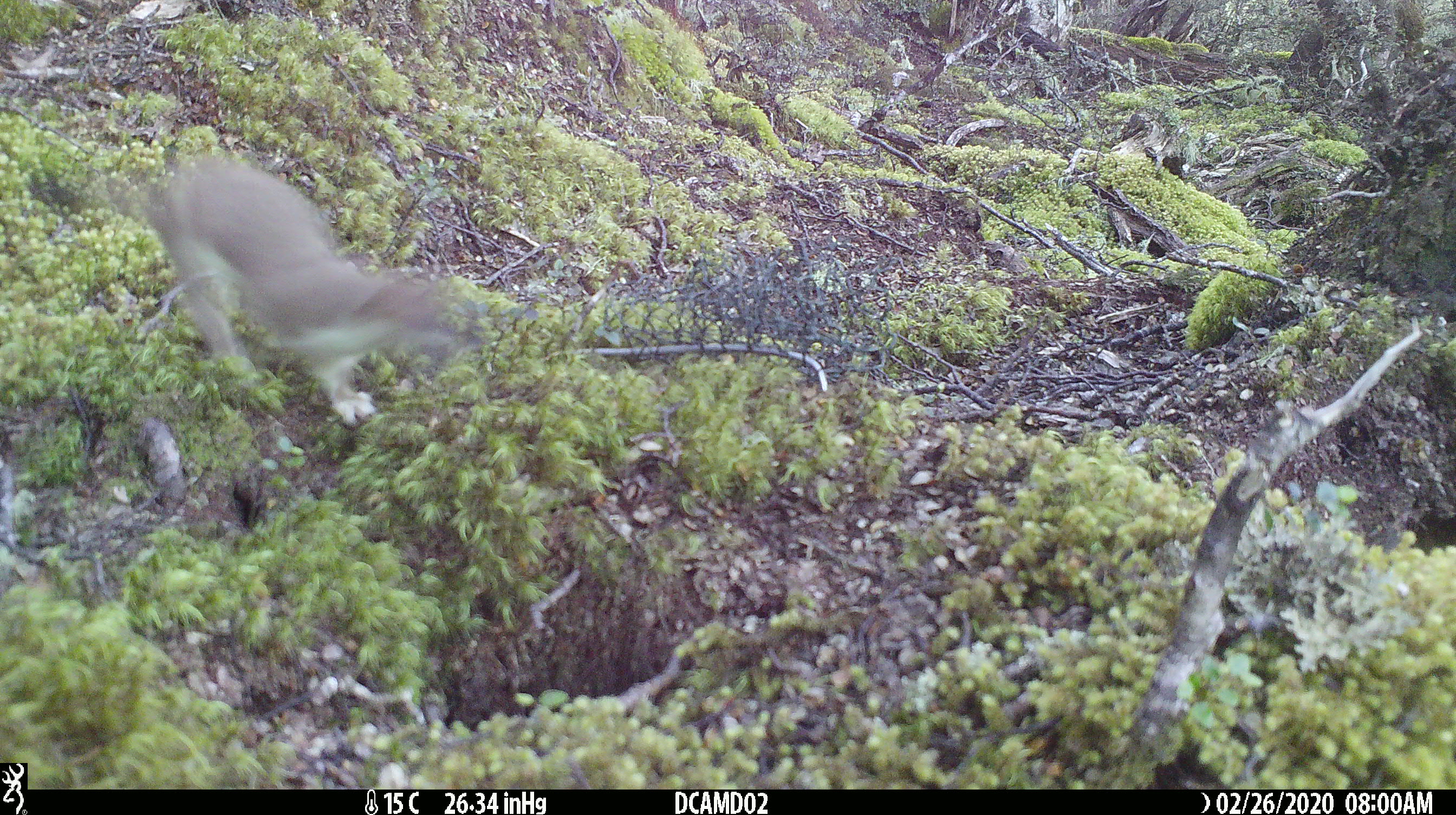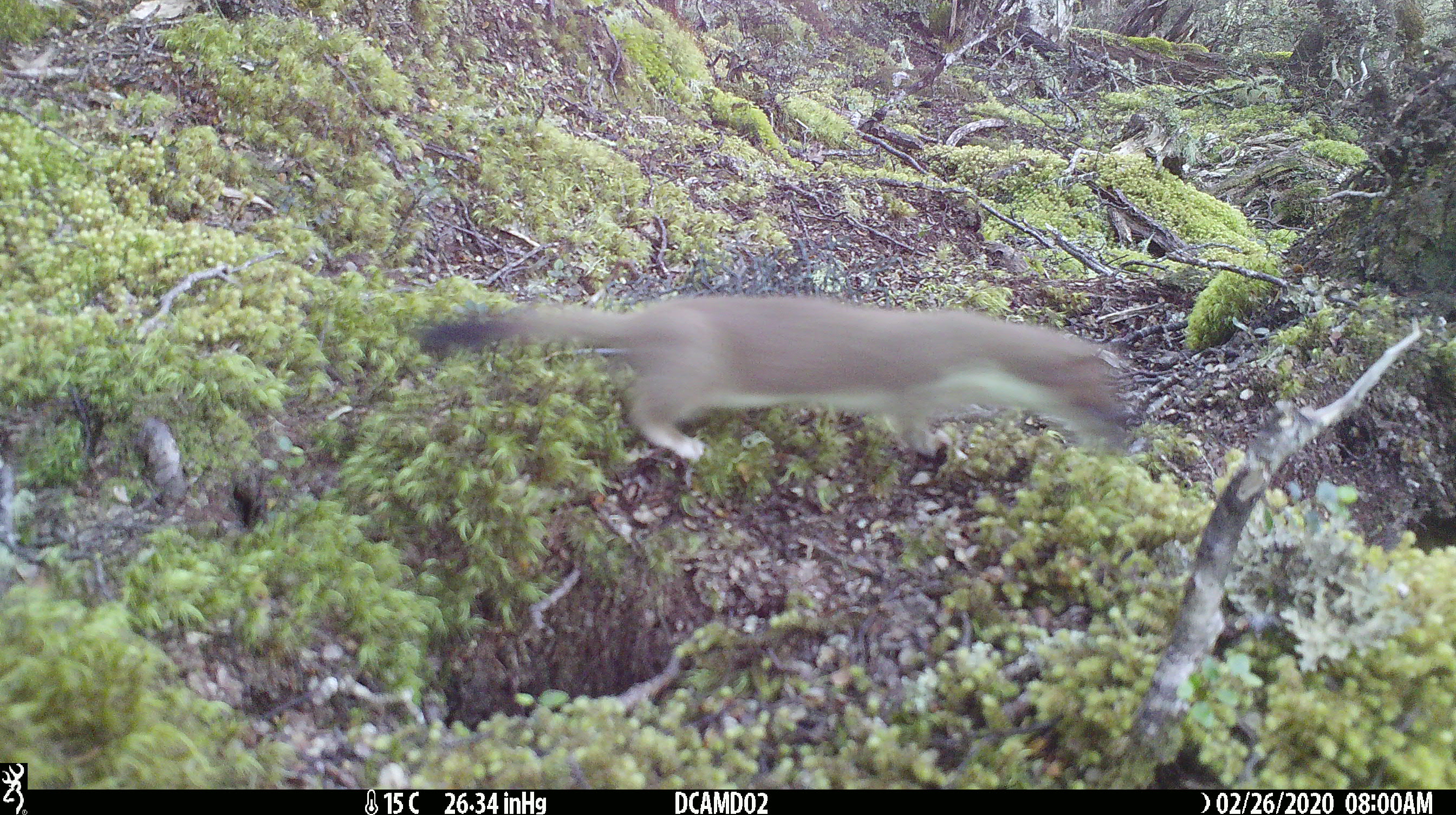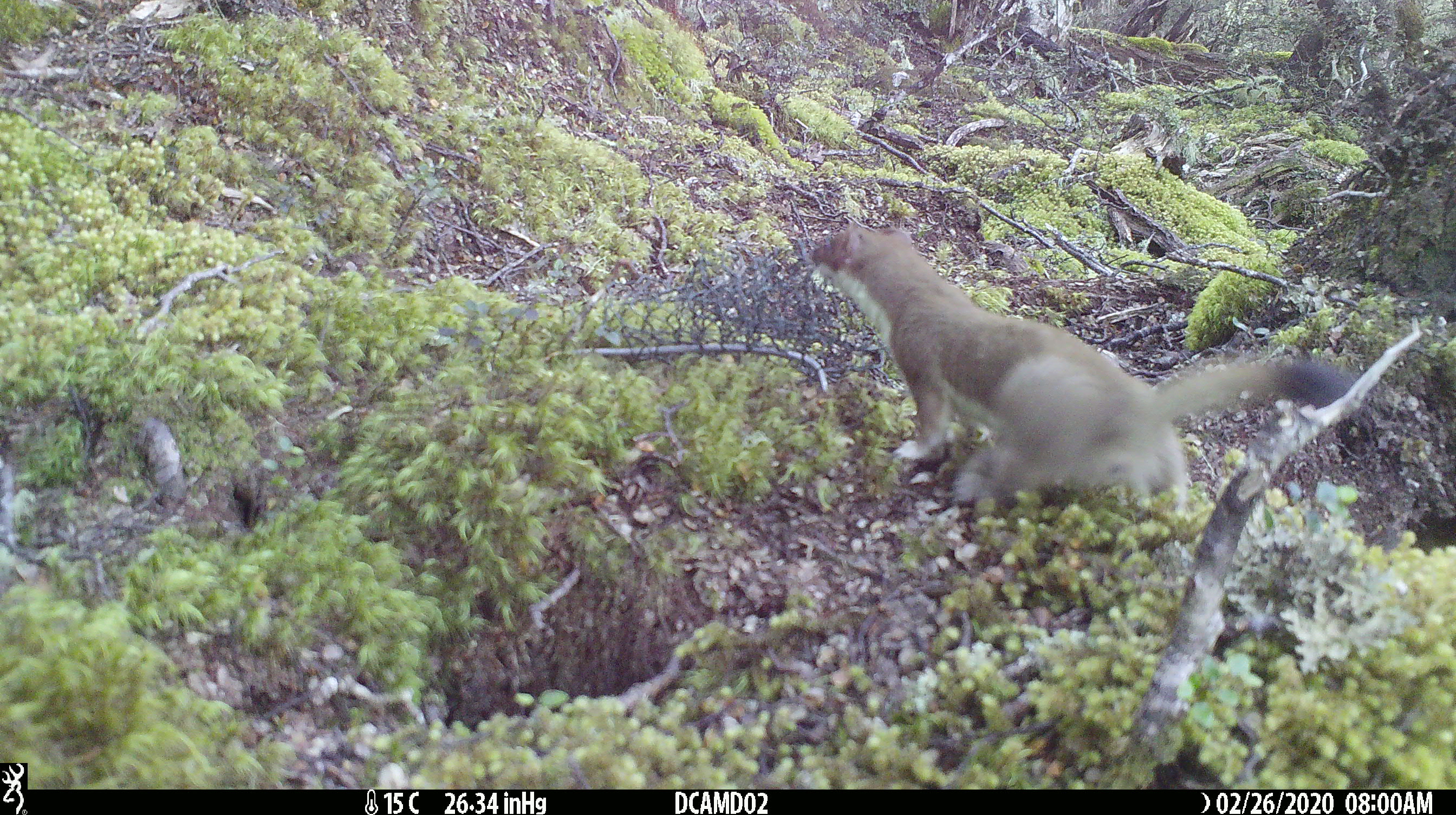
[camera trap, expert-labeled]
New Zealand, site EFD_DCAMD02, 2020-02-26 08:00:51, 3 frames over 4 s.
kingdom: Animalia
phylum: Chordata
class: Mammalia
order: Carnivora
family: Mustelidae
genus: Mustela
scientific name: Mustela erminea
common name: stoat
Stoat (Mustela erminea).